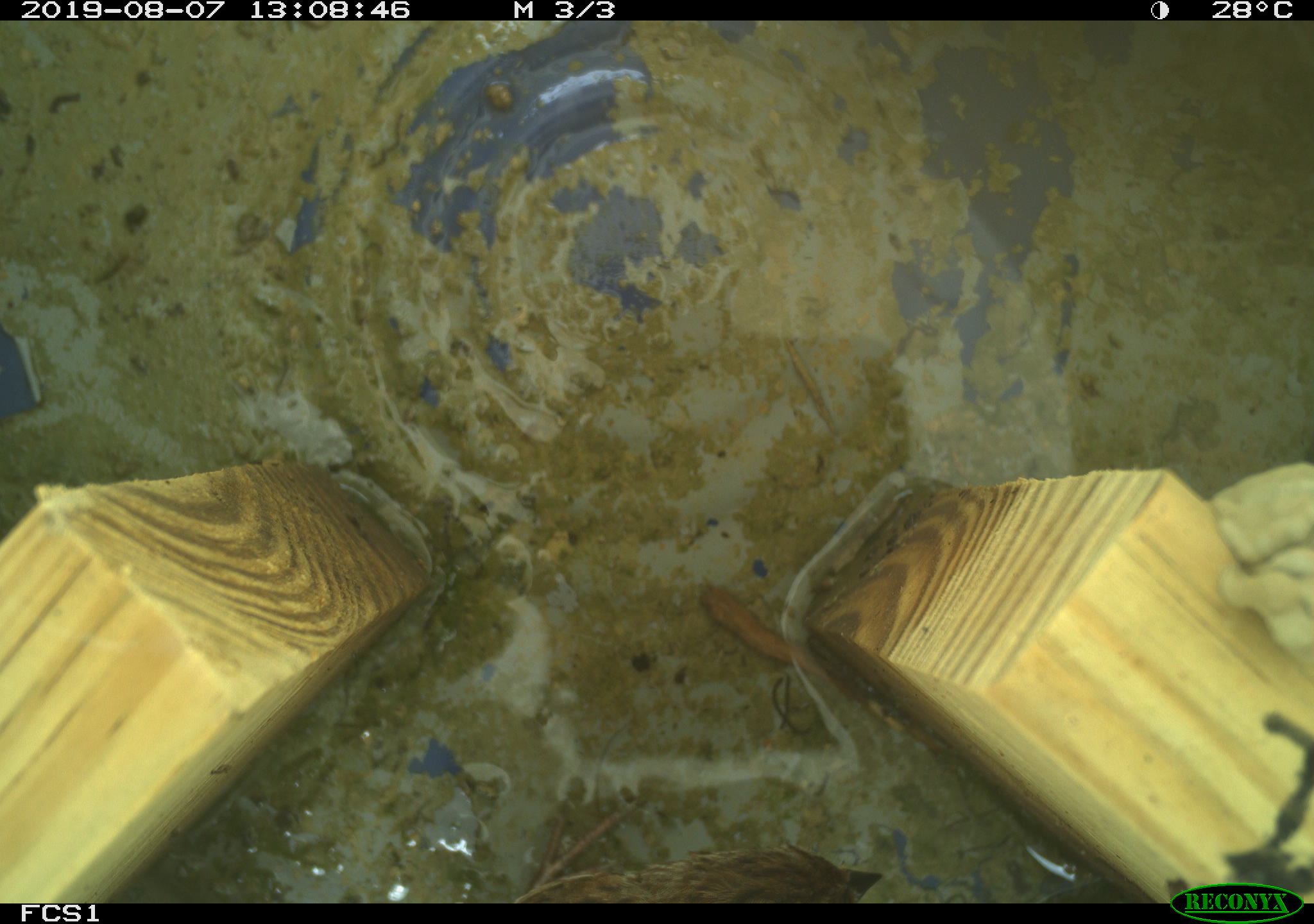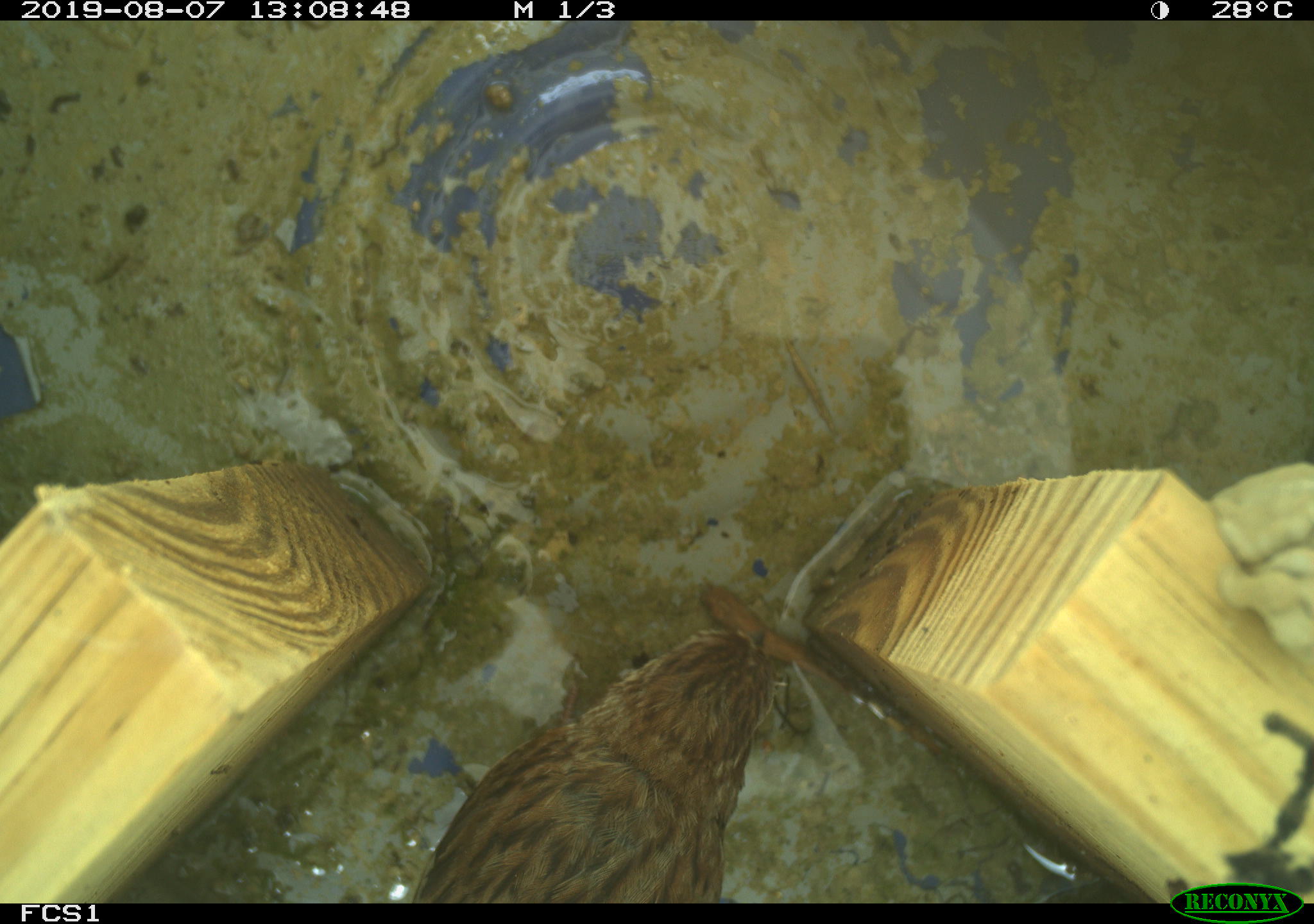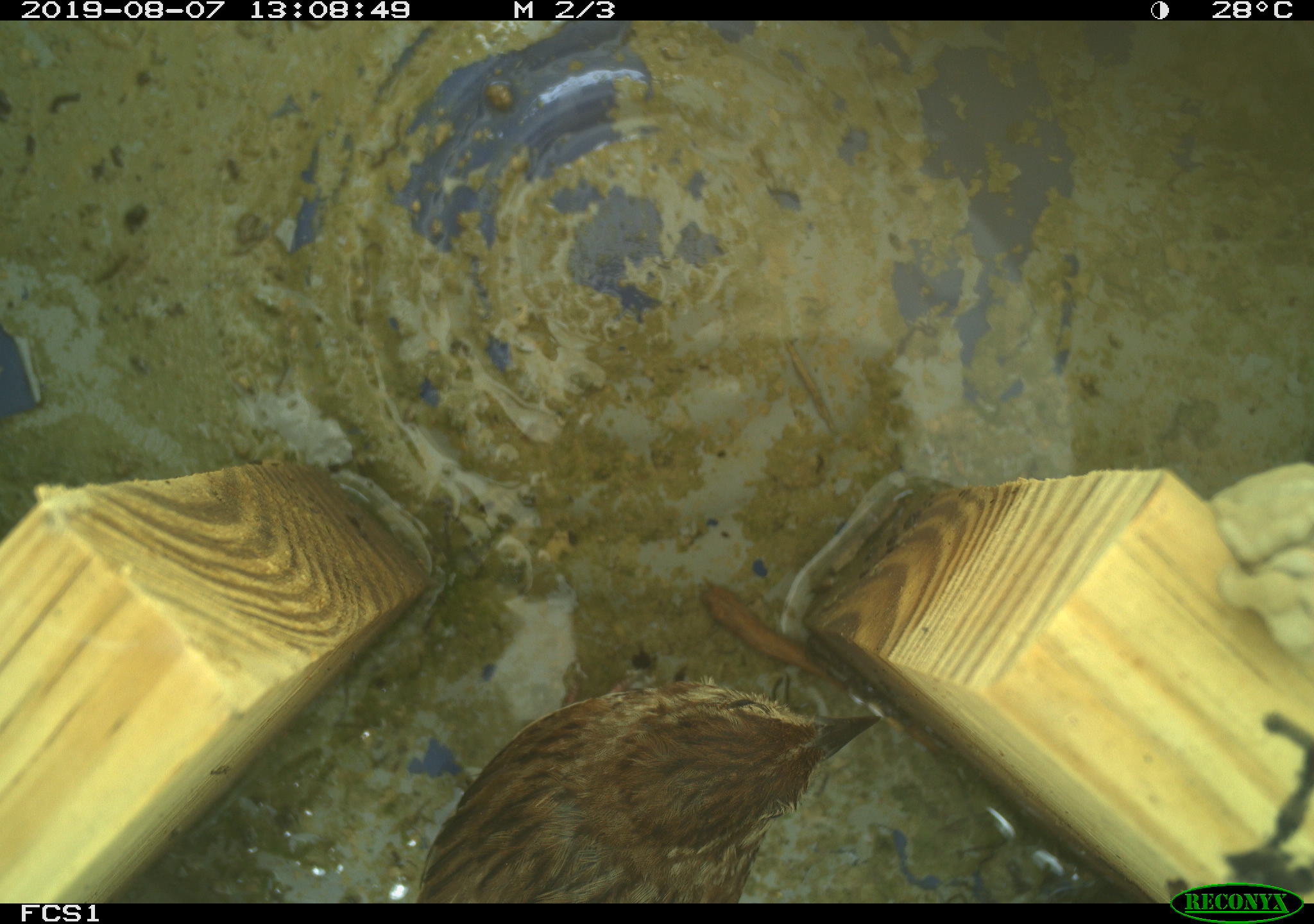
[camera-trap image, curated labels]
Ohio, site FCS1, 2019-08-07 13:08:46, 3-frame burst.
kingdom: Animalia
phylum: Chordata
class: Aves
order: Passeriformes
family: Passerellidae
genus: Melospiza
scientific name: Melospiza melodia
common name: song sparrow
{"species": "song sparrow (Melospiza melodia)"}